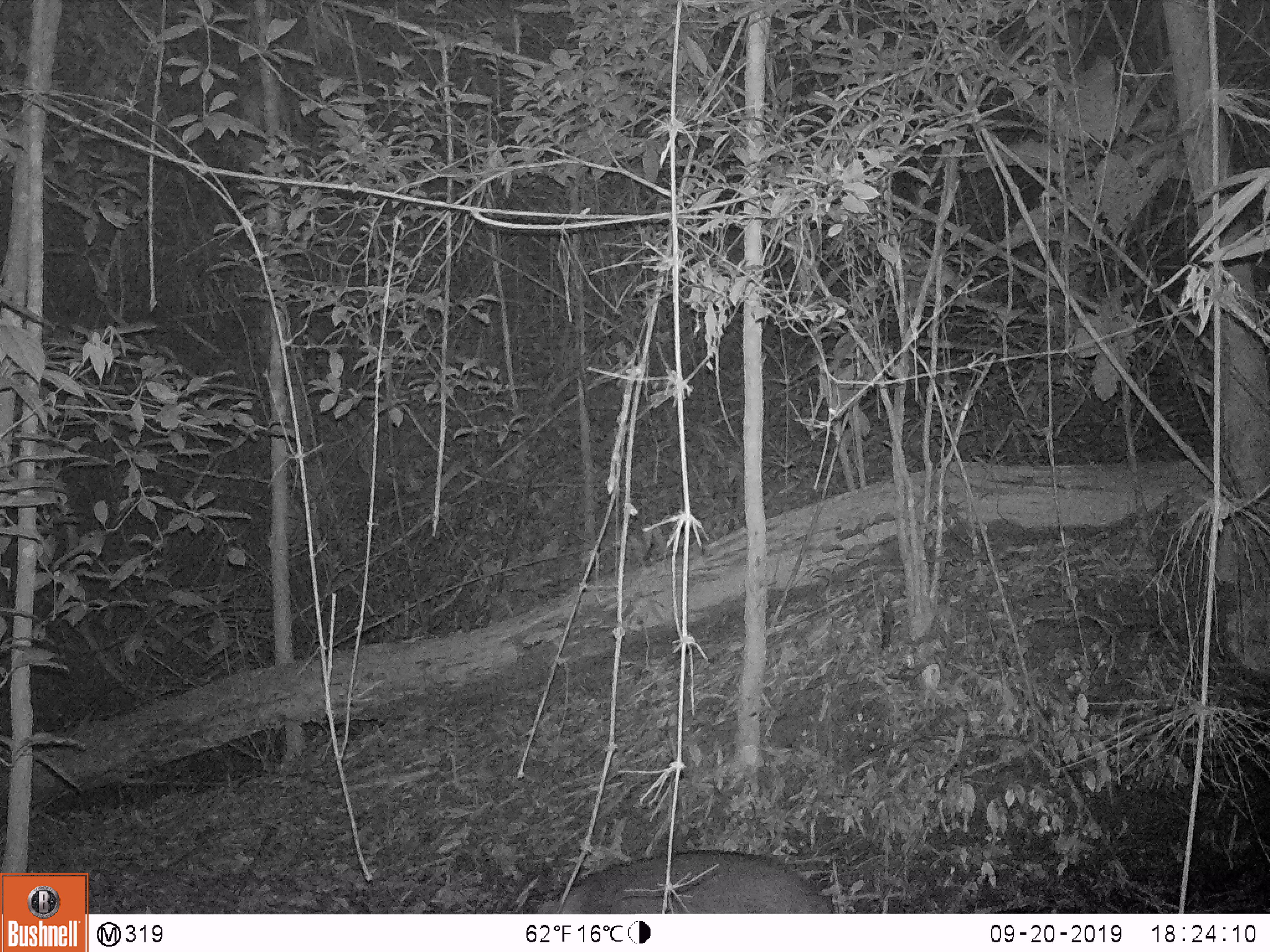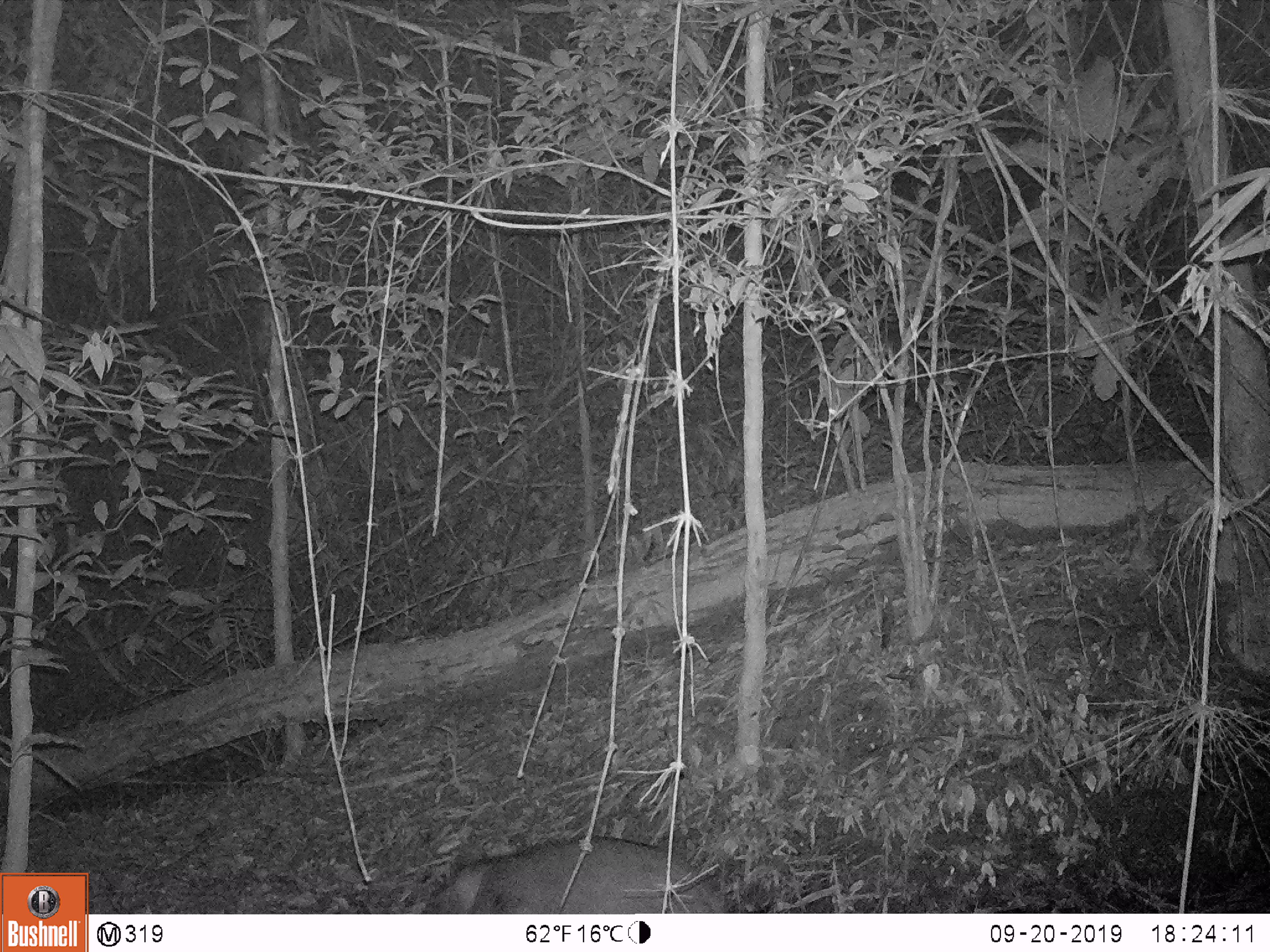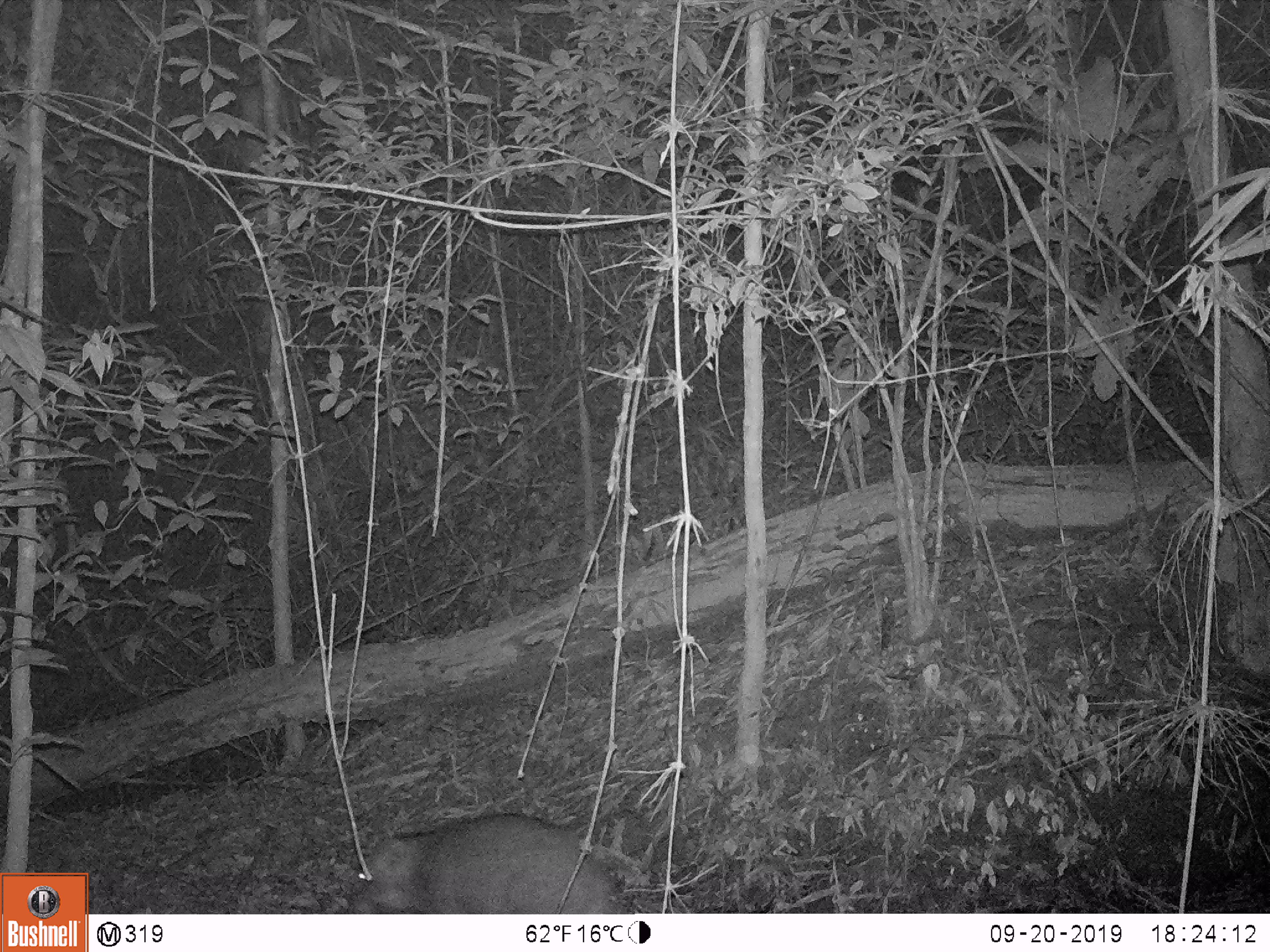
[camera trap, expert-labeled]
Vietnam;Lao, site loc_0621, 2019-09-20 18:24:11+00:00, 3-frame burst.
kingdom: Animalia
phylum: Chordata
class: Mammalia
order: Artiodactyla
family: Suidae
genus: Sus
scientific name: Sus scrofa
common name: eurasian wild pig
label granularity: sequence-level